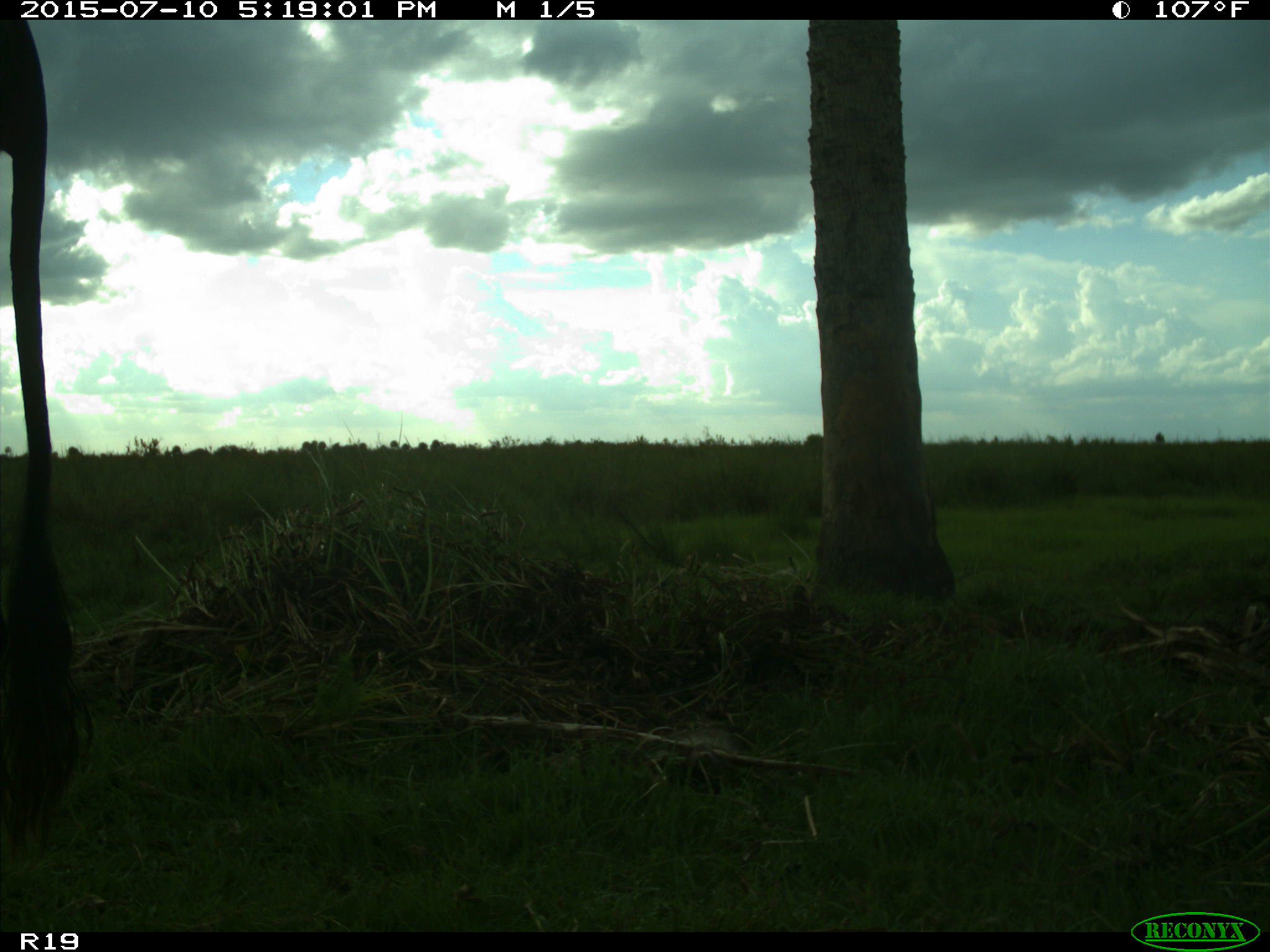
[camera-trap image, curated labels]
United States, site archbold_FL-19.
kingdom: Animalia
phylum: Chordata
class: Mammalia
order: Artiodactyla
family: Bovidae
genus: Bos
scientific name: Bos taurus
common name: domestic cow